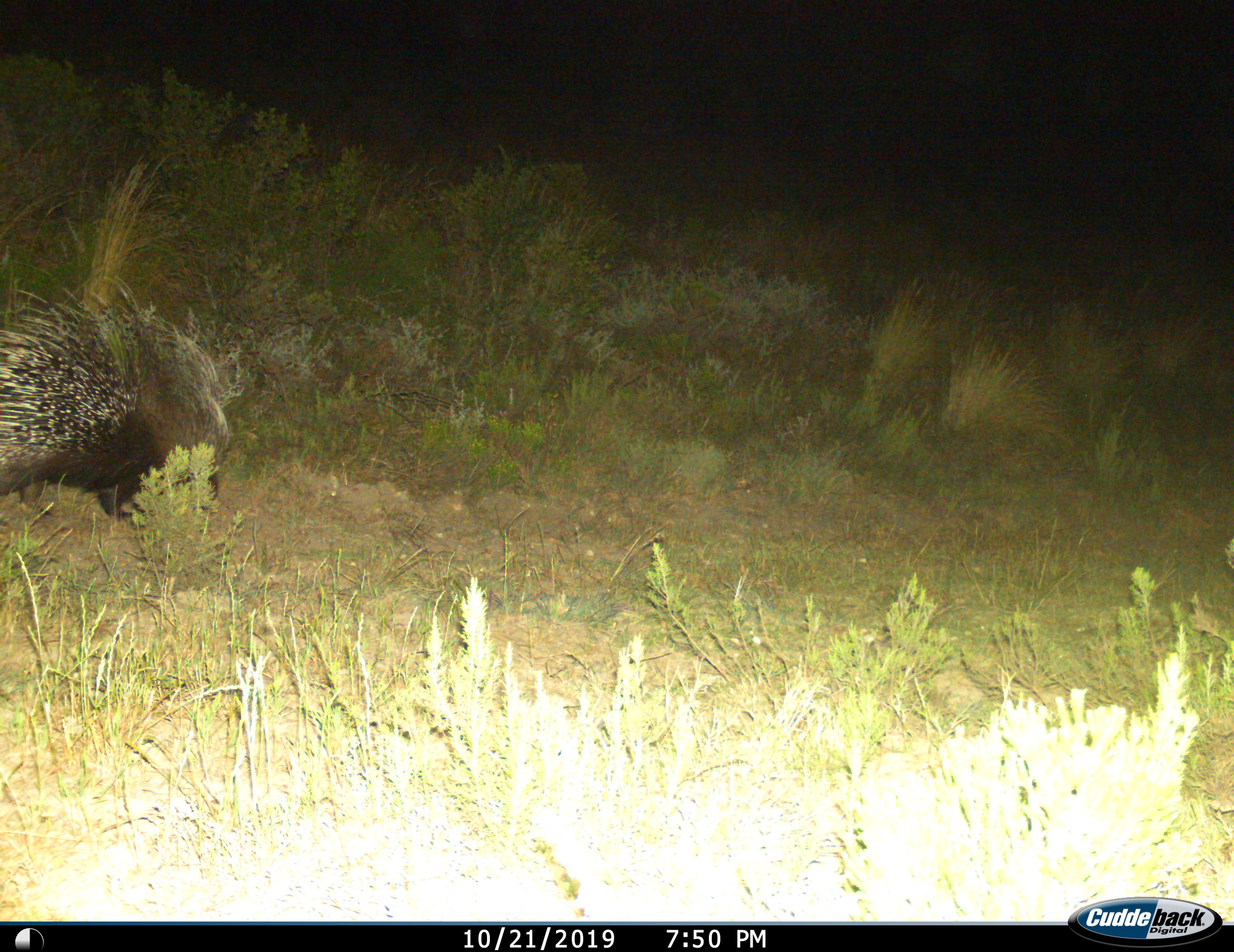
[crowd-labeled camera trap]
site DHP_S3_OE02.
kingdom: Animalia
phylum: Chordata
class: Mammalia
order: Rodentia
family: Hystricidae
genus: Hystrix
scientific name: Hystrix cristata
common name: crested porcupine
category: porcupine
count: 1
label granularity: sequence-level